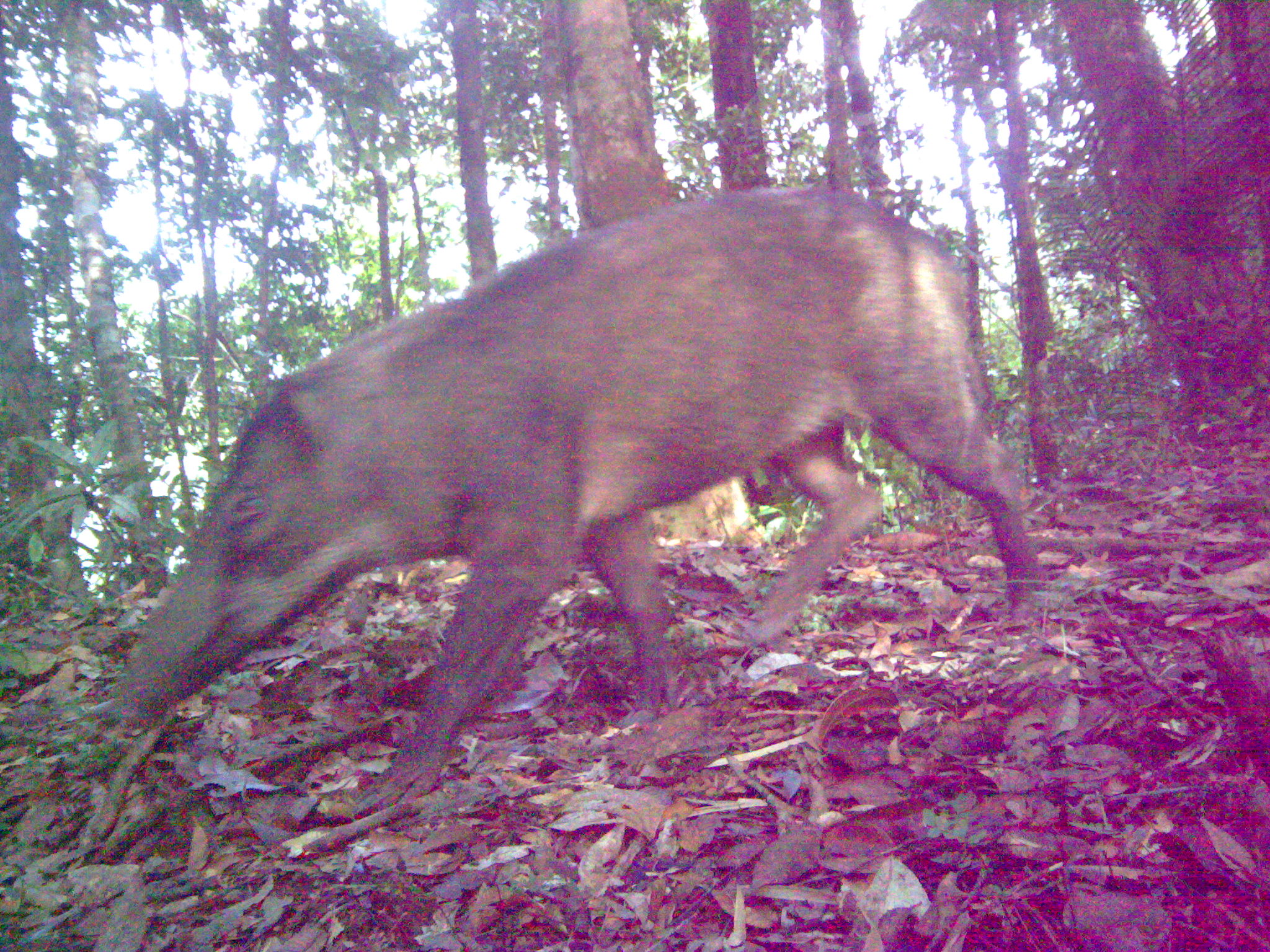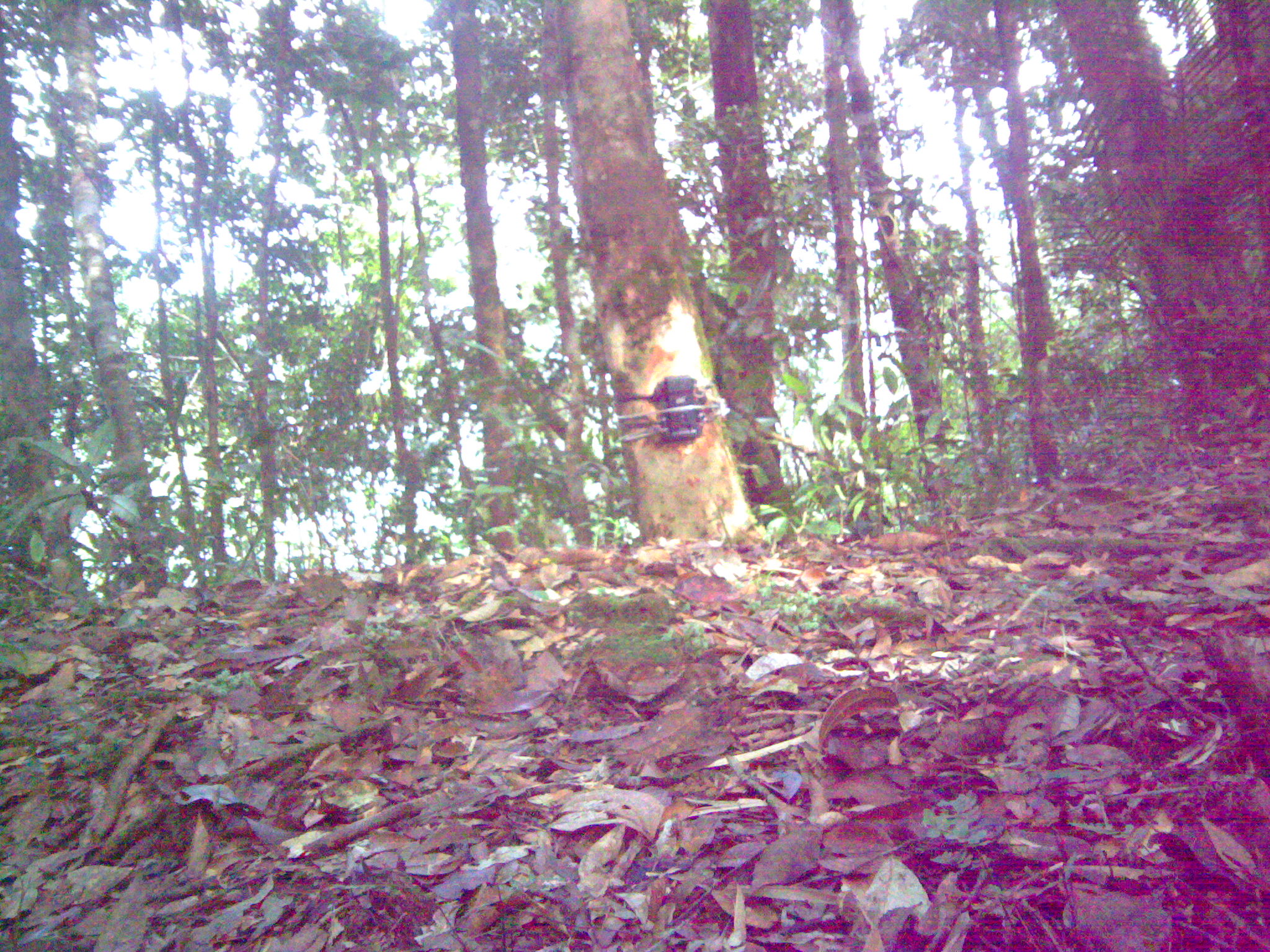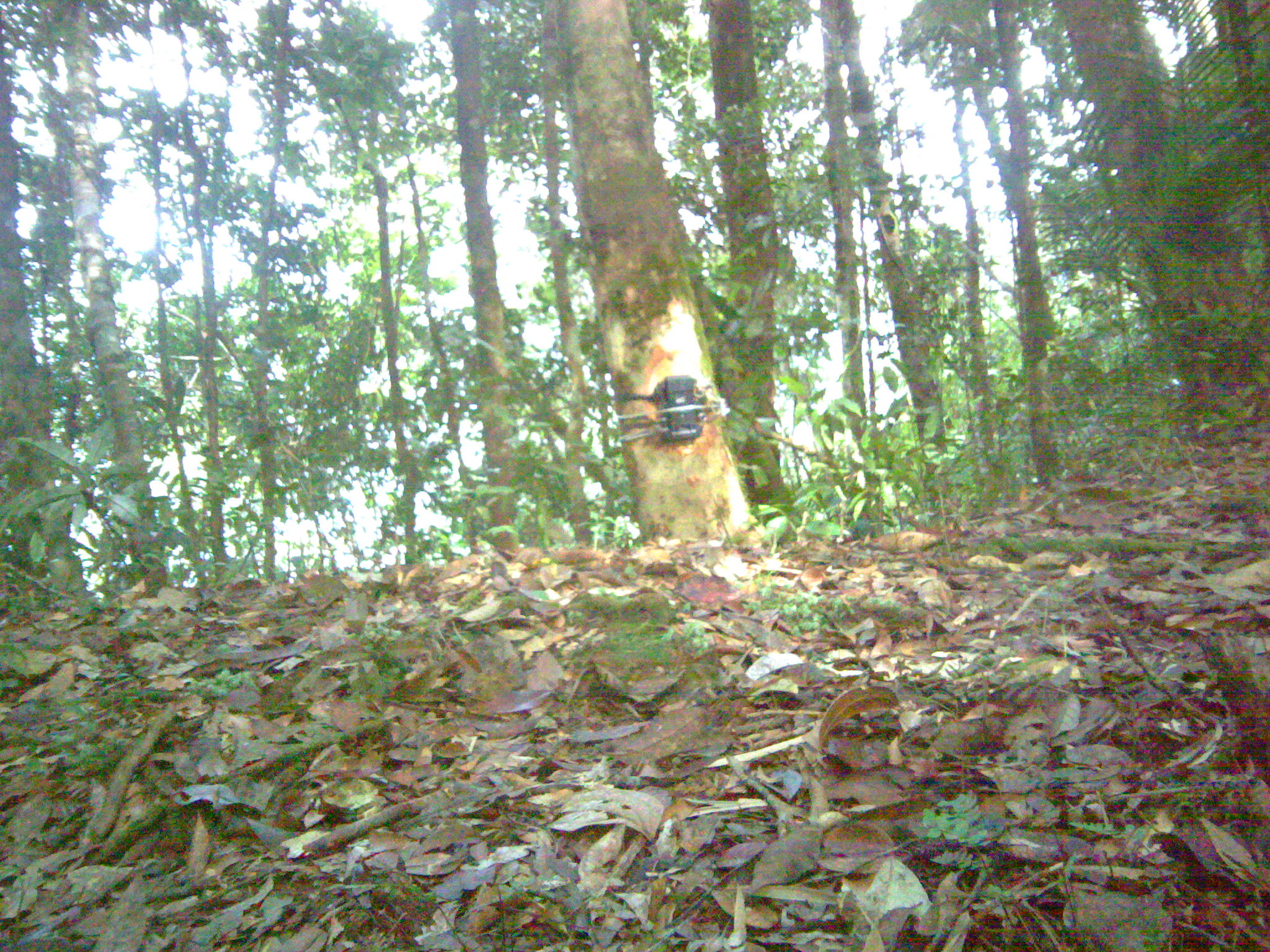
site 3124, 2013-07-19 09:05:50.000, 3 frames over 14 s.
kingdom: Animalia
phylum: Chordata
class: Mammalia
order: Artiodactyla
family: Suidae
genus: Sus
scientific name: Sus scrofa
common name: wild boar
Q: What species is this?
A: Sus scrofa (wild boar).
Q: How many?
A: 1.